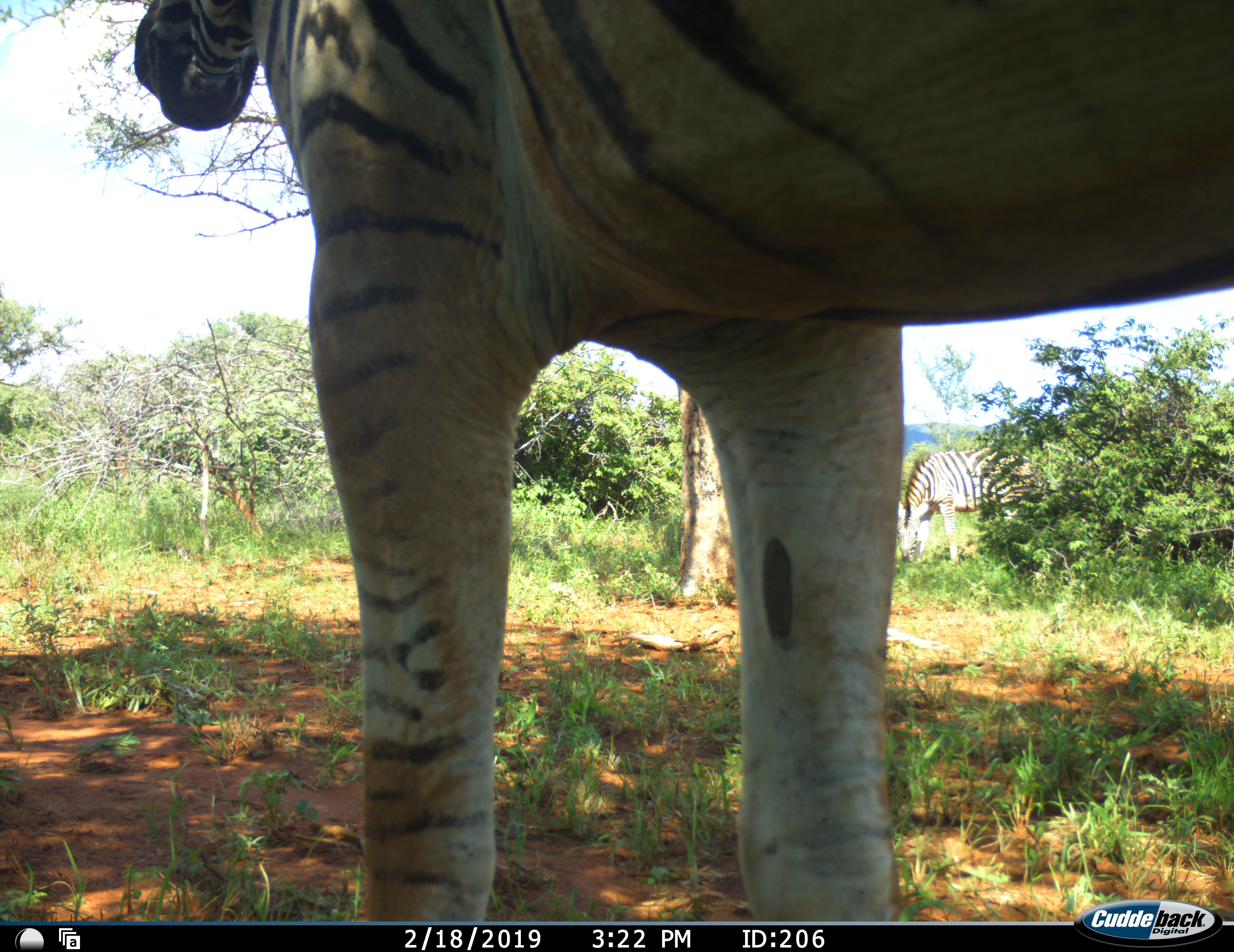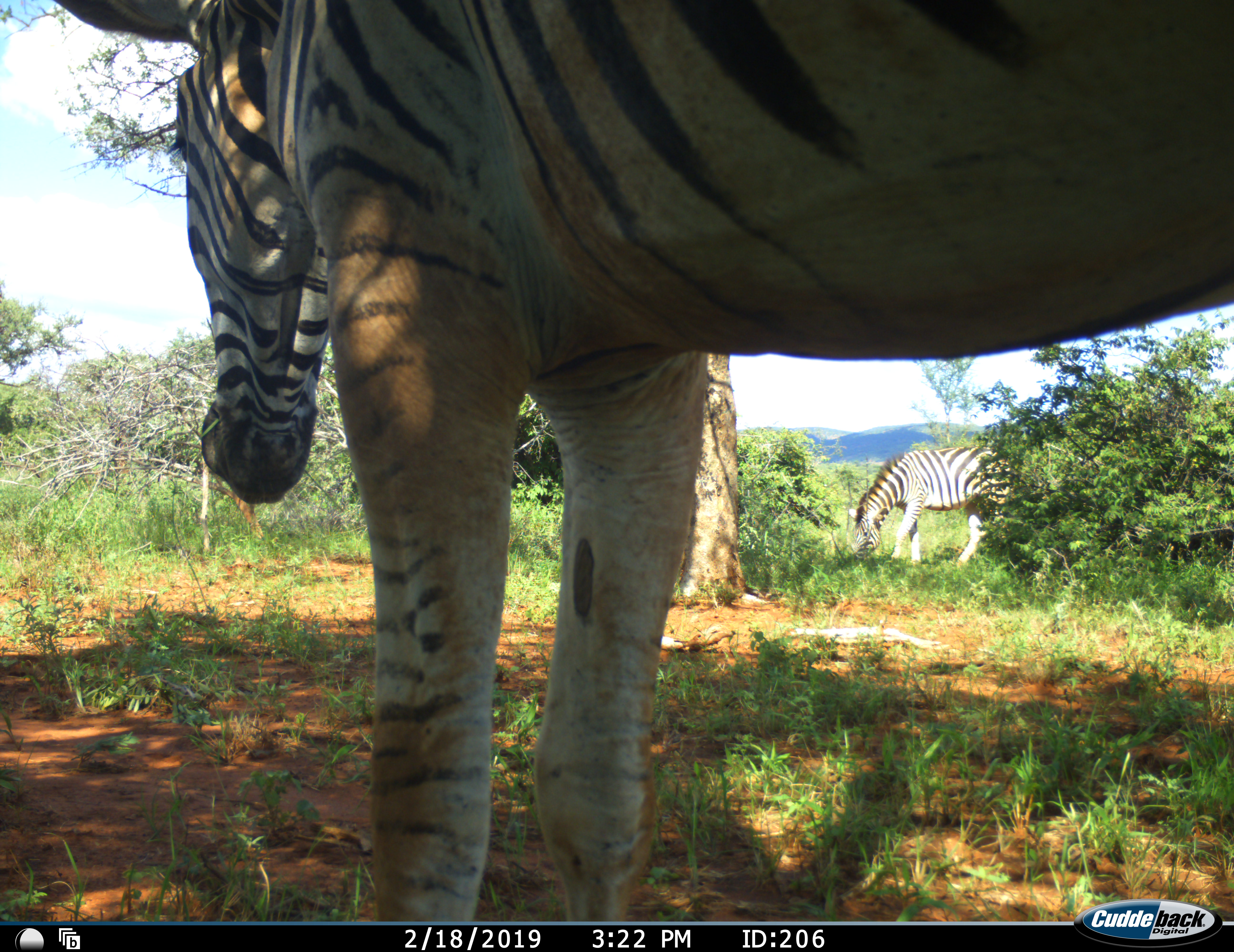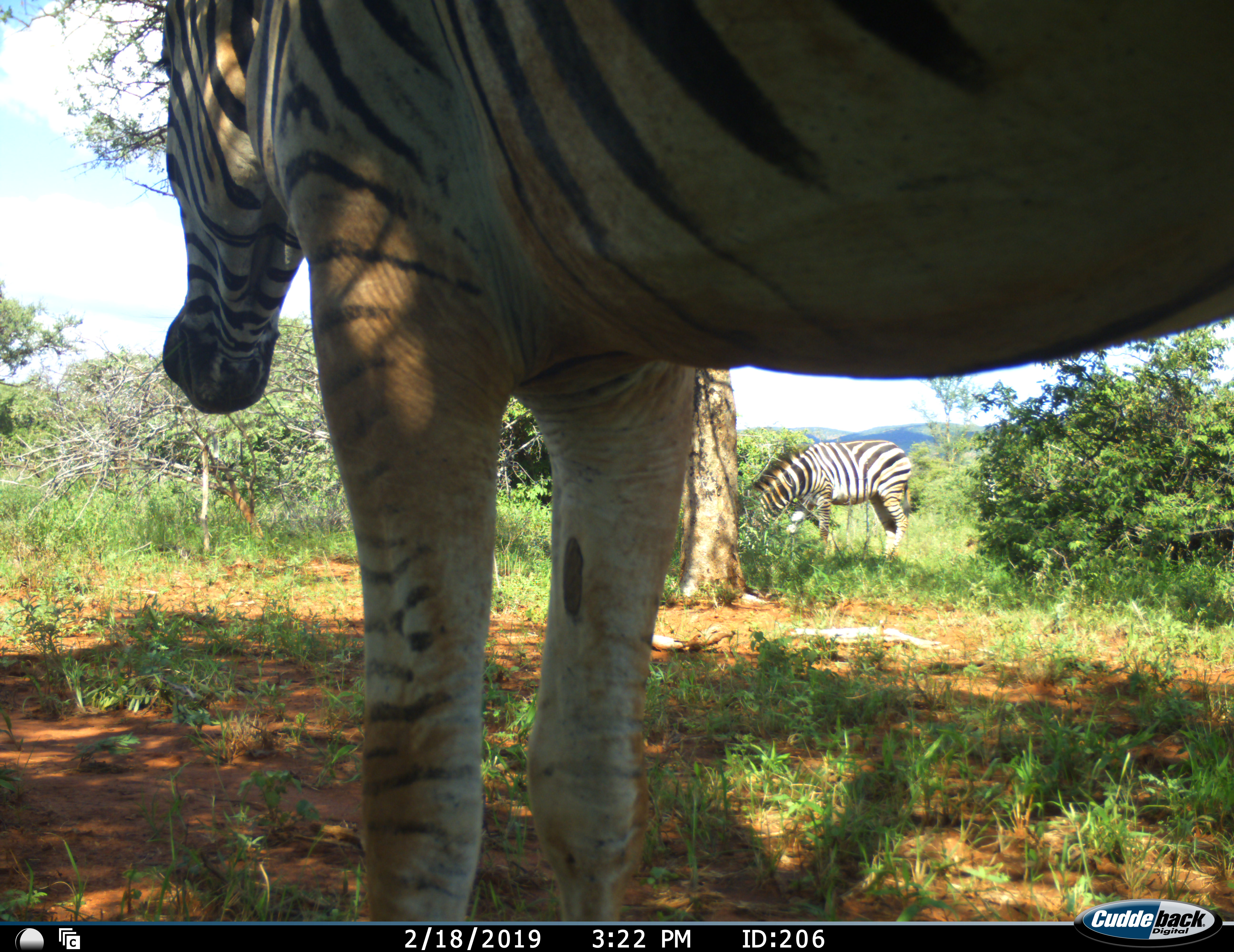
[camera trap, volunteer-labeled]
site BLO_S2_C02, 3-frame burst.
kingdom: Animalia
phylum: Chordata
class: Mammalia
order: Perissodactyla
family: Equidae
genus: Equus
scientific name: Equus quagga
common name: plains zebra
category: zebraplains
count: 2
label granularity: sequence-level